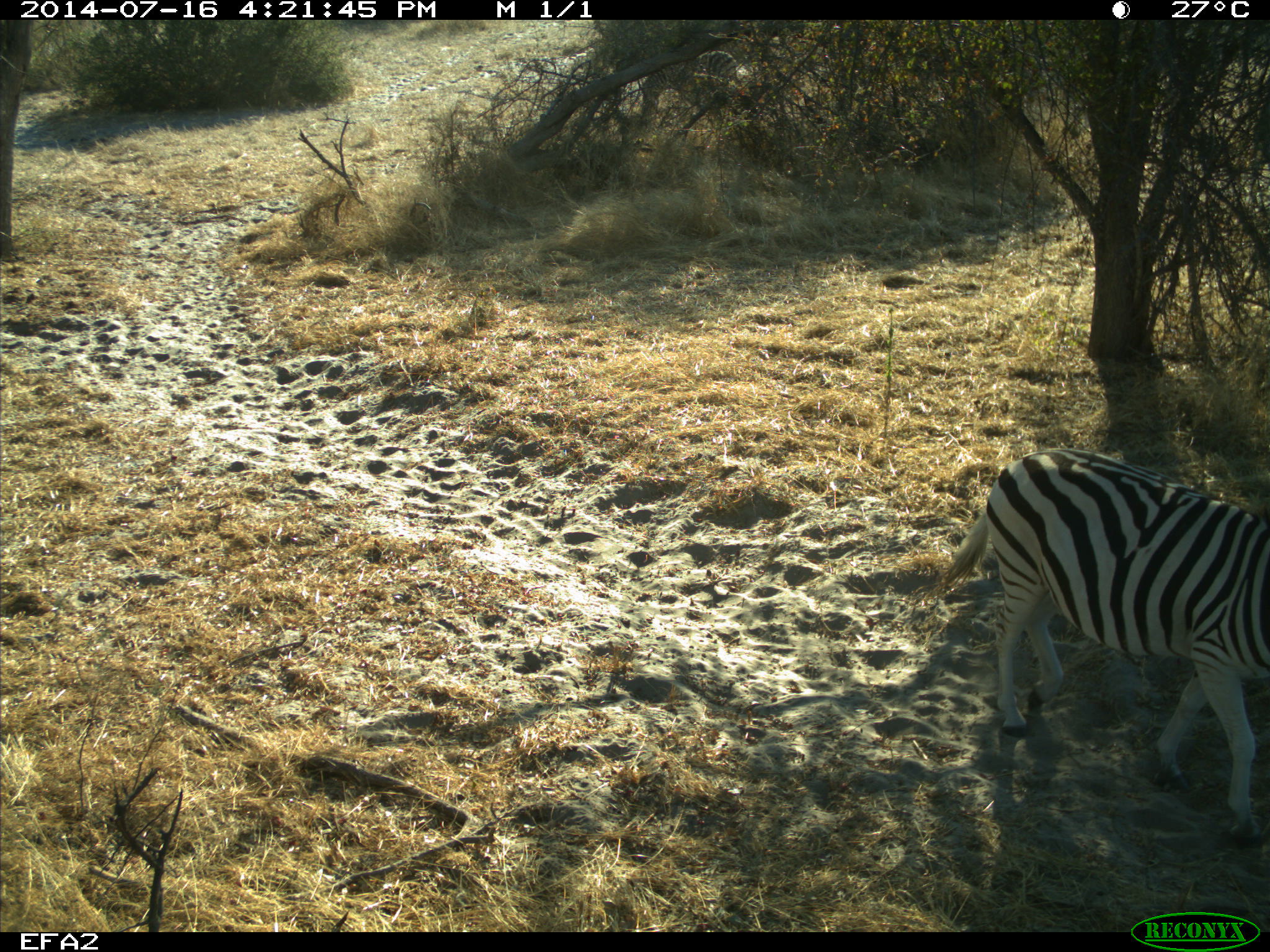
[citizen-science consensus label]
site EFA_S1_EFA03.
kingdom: Animalia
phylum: Chordata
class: Mammalia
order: Perissodactyla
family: Equidae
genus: Equus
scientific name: Equus quagga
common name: plains zebra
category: zebraplains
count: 1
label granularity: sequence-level